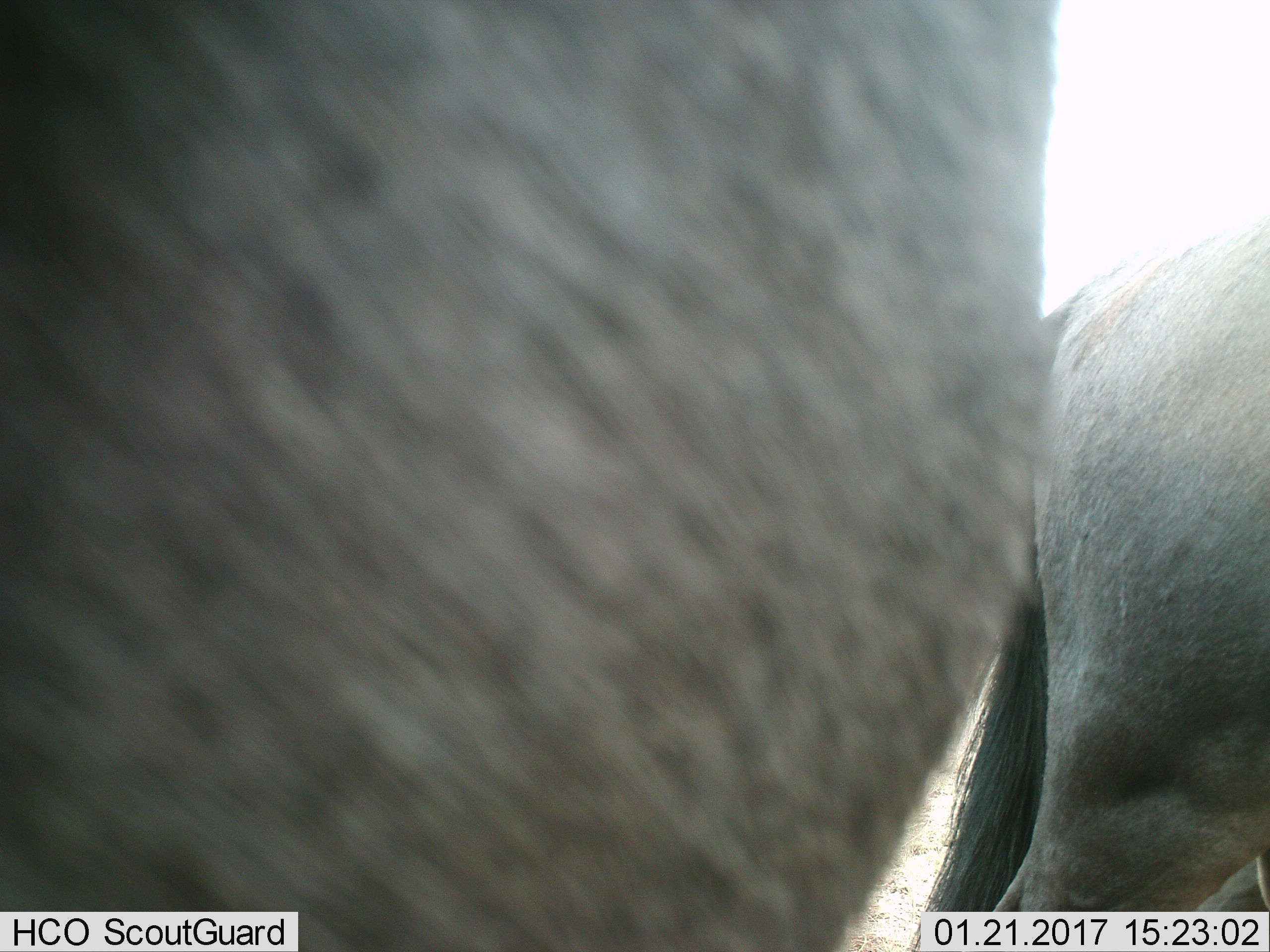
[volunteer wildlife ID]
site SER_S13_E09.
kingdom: Animalia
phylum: Chordata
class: Mammalia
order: Artiodactyla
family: Bovidae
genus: Connochaetes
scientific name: Connochaetes taurinus taurinus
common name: blue wildebeest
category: wildebeestblue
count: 2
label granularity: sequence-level